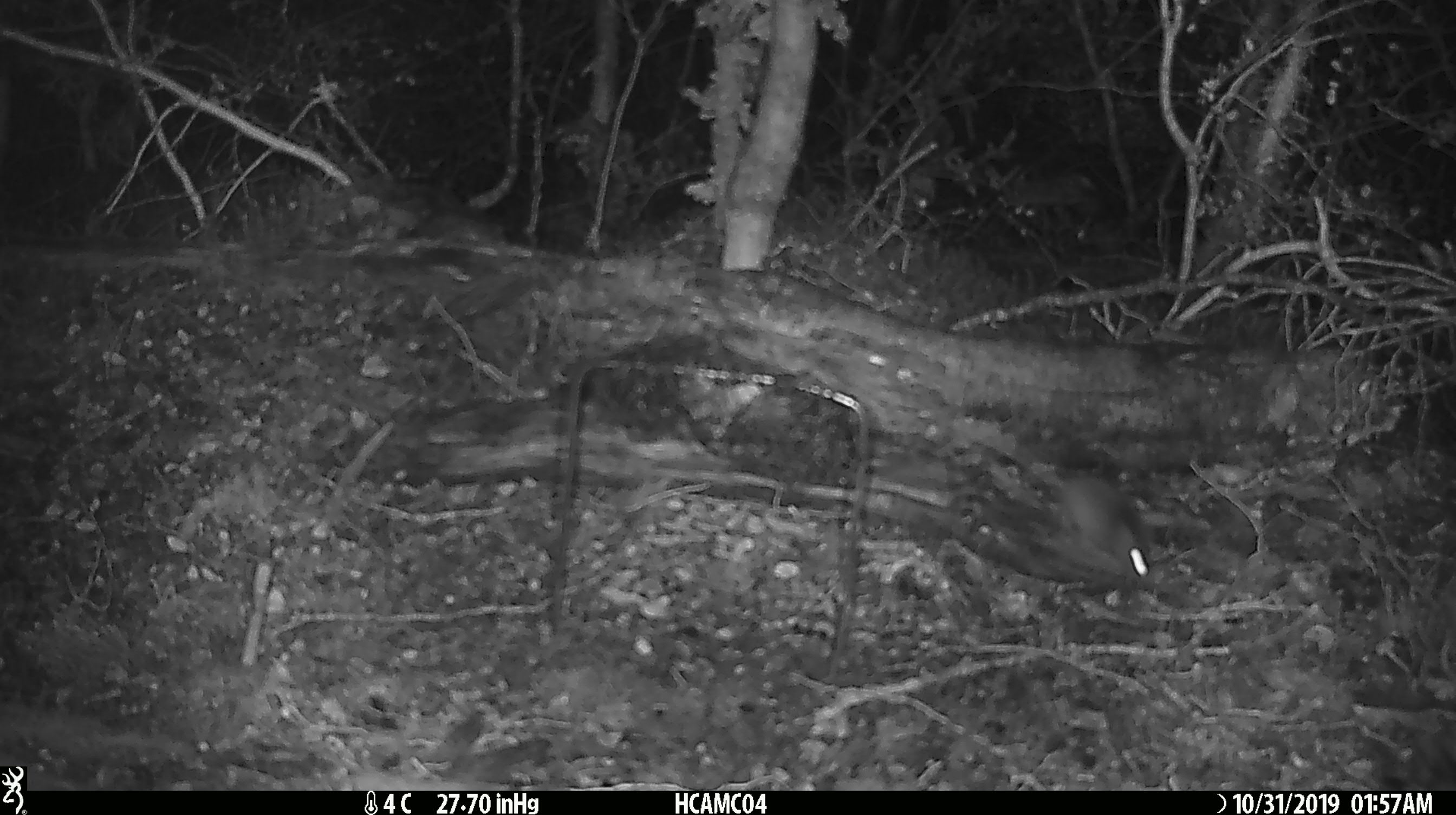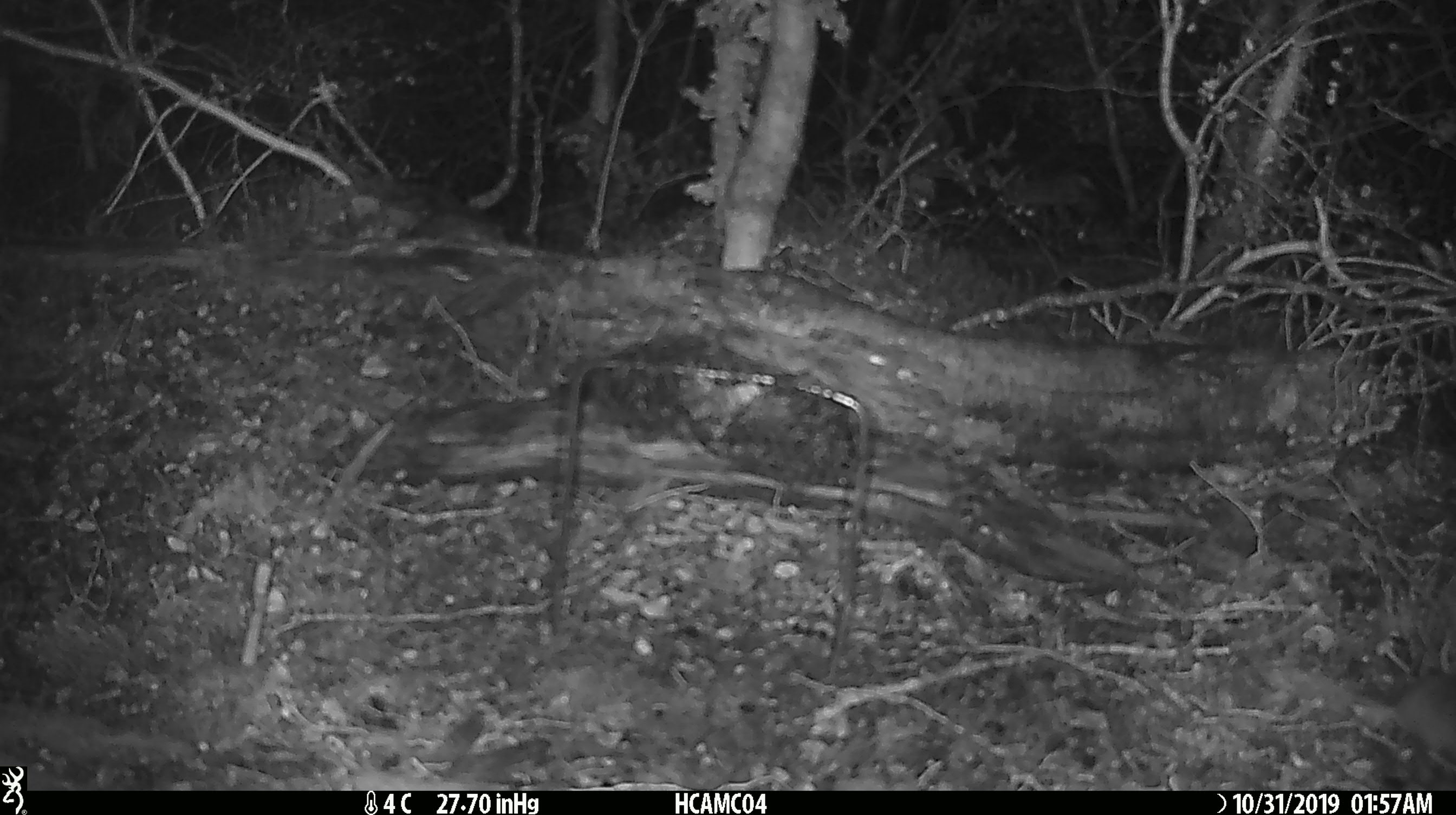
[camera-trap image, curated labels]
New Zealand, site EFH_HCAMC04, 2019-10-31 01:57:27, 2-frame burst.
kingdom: Animalia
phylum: Chordata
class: Mammalia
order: Rodentia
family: Muridae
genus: Mus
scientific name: Mus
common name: mouse